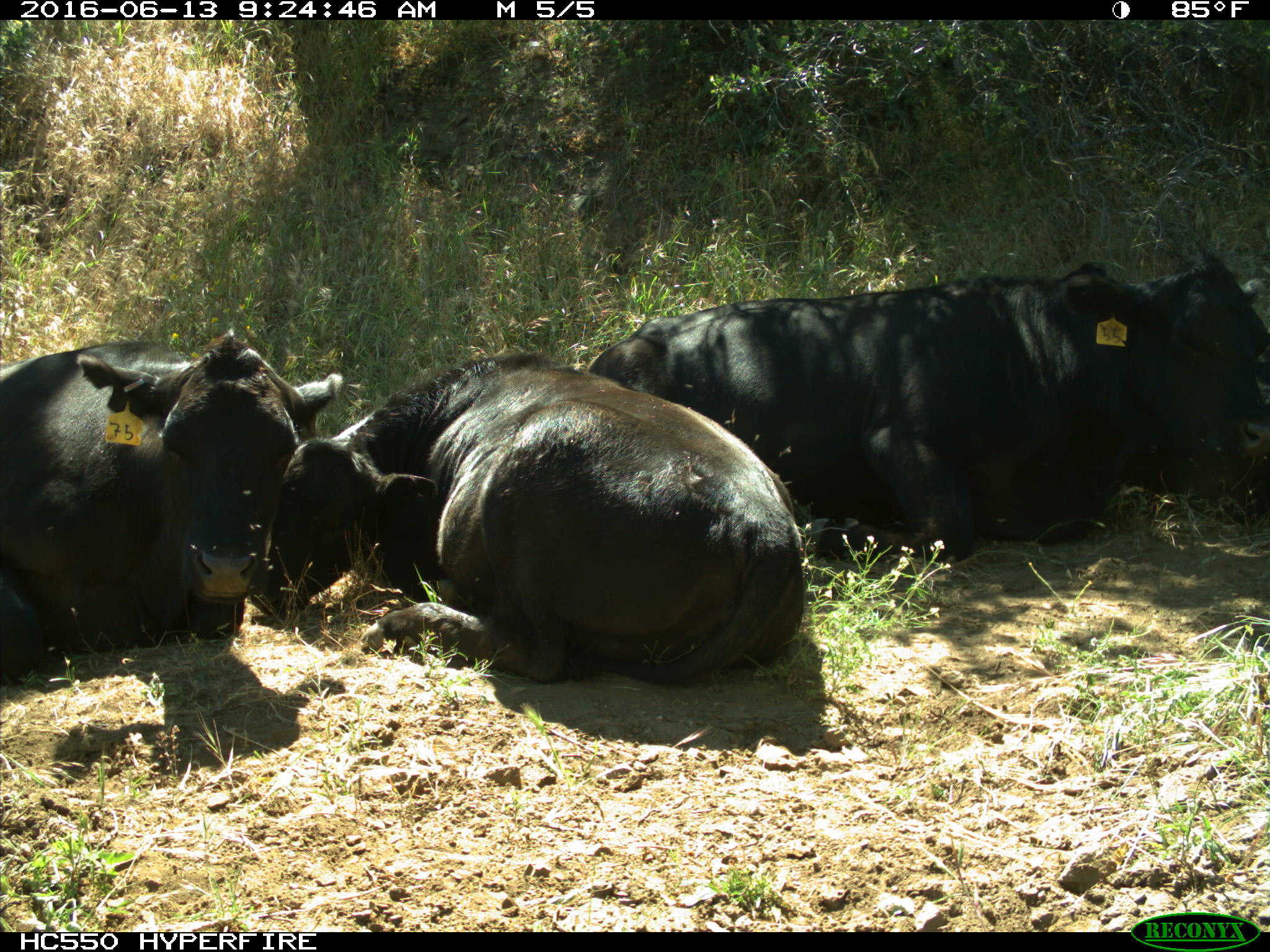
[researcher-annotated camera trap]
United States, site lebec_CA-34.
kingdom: Animalia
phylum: Chordata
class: Mammalia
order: Artiodactyla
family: Bovidae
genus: Bos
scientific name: Bos taurus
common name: domestic cow